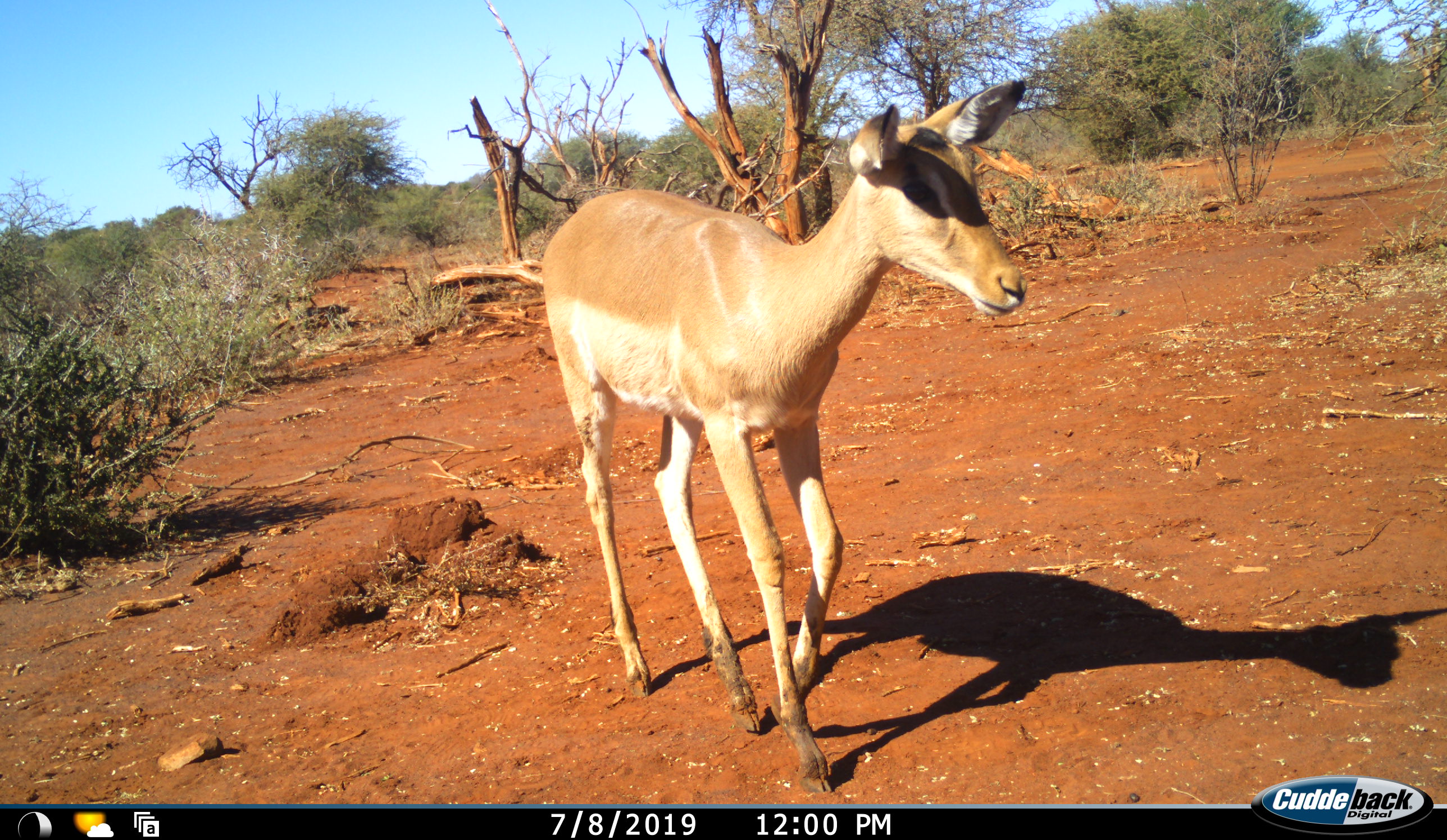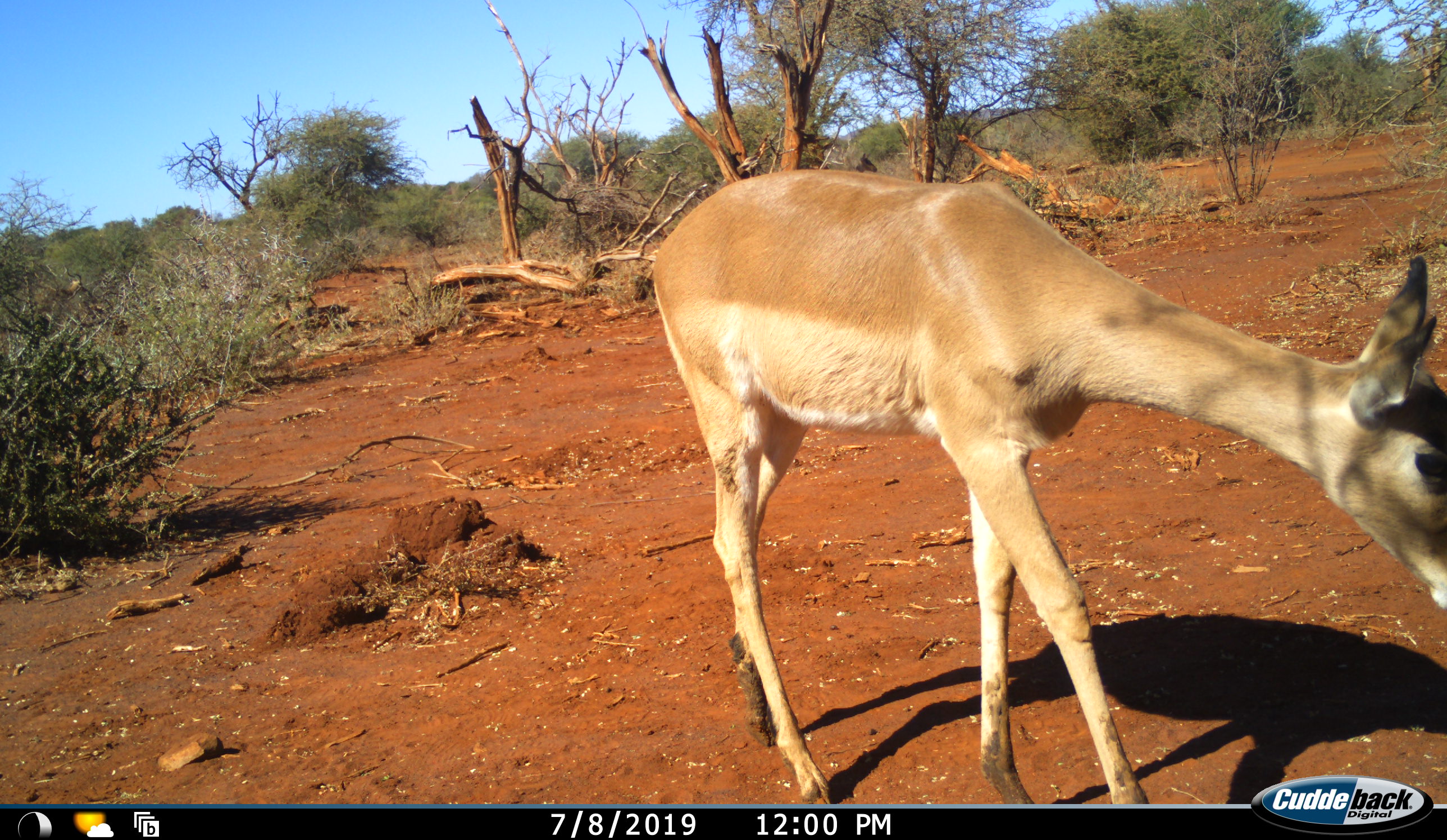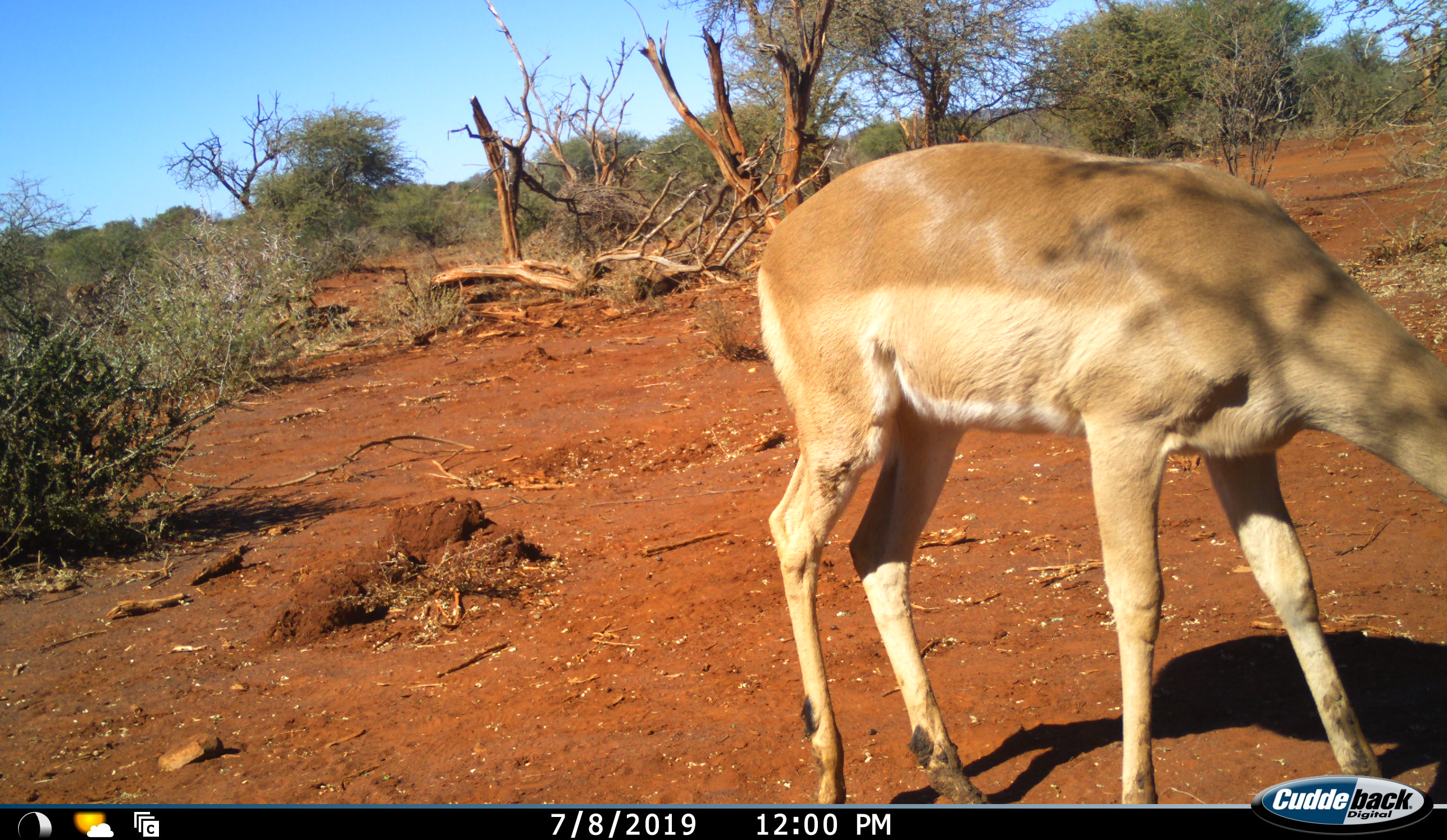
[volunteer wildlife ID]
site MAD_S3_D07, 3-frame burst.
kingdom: Animalia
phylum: Chordata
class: Mammalia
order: Artiodactyla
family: Bovidae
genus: Aepyceros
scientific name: Aepyceros melampus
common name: impala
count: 1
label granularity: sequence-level